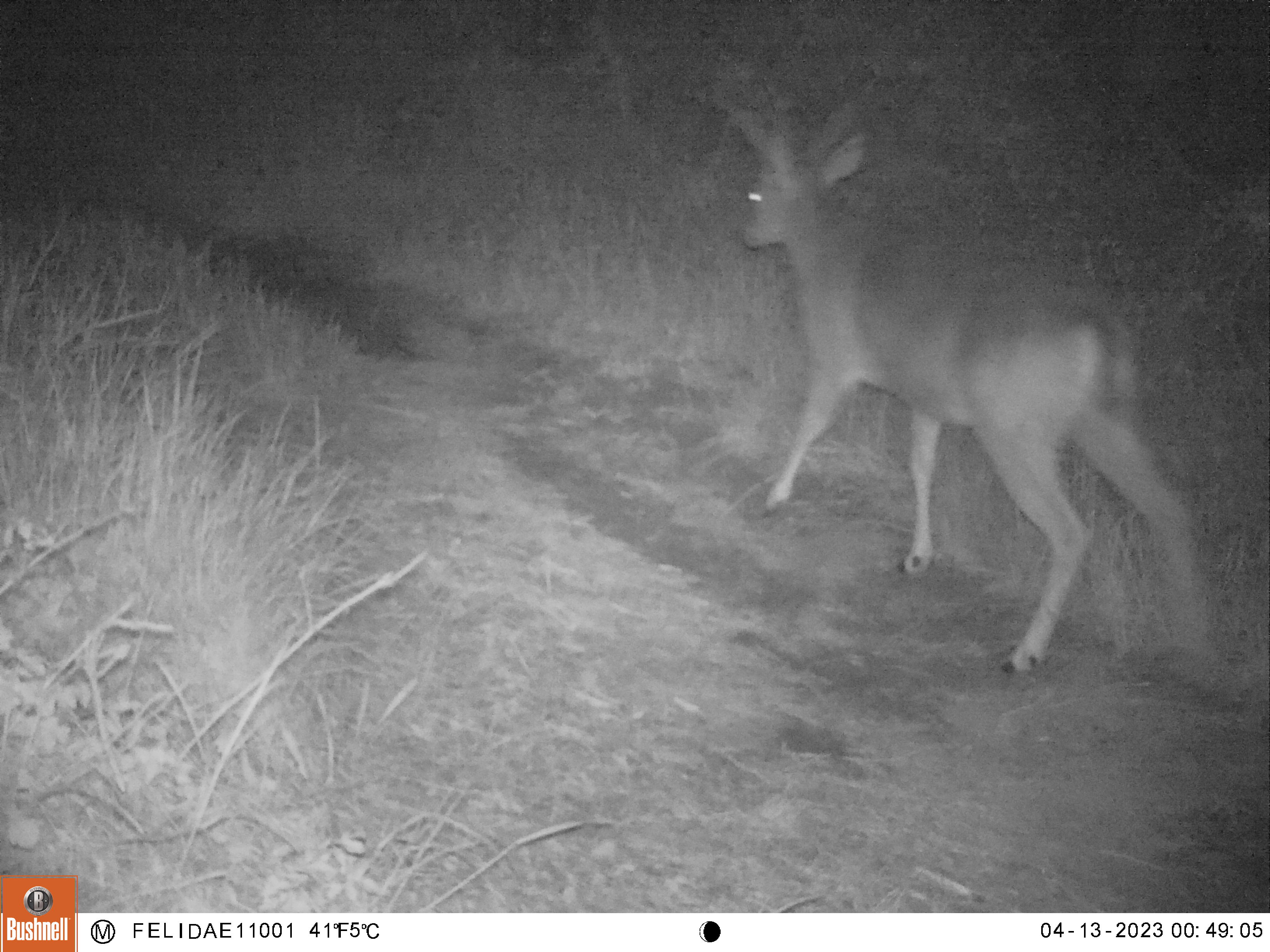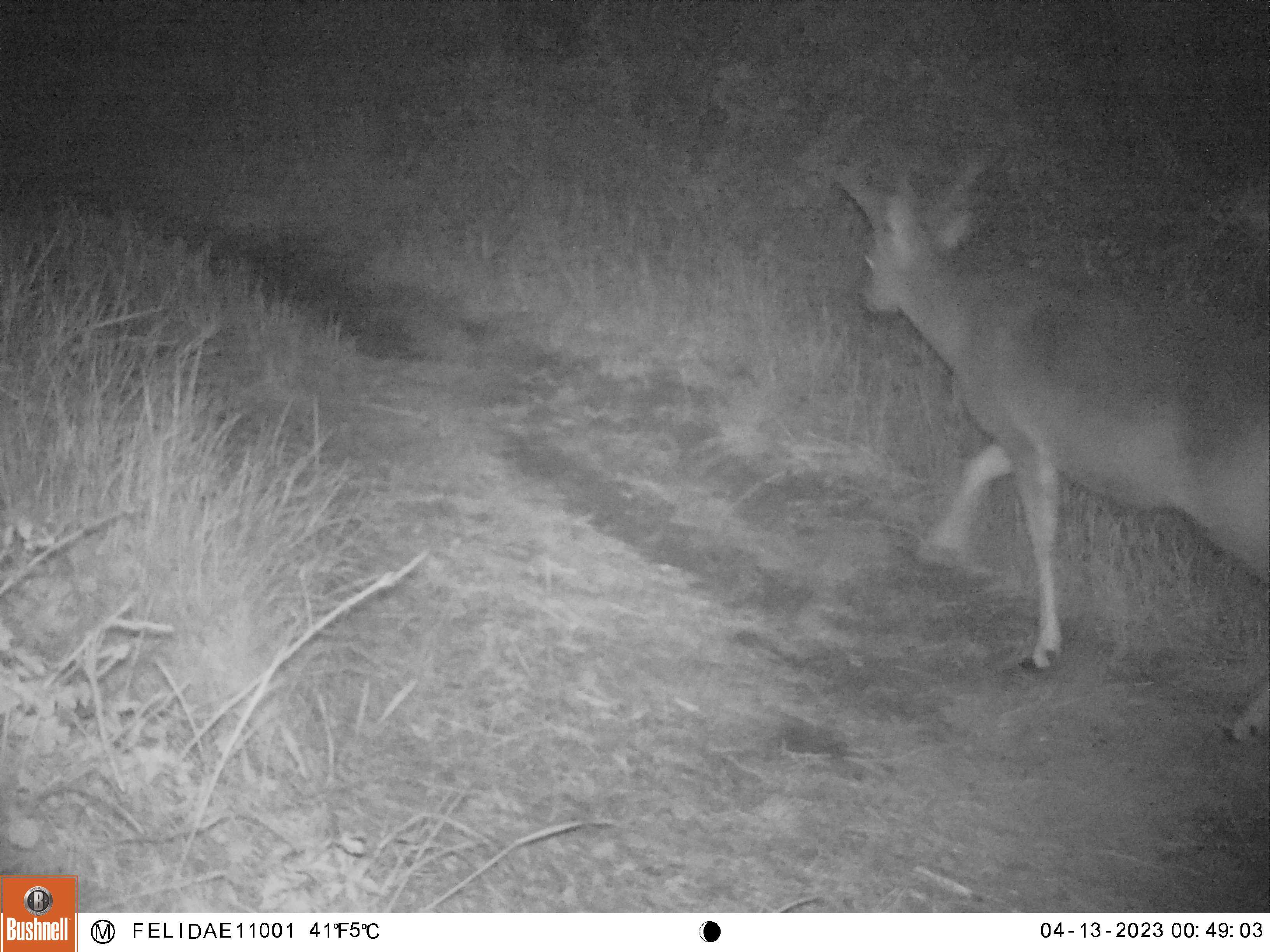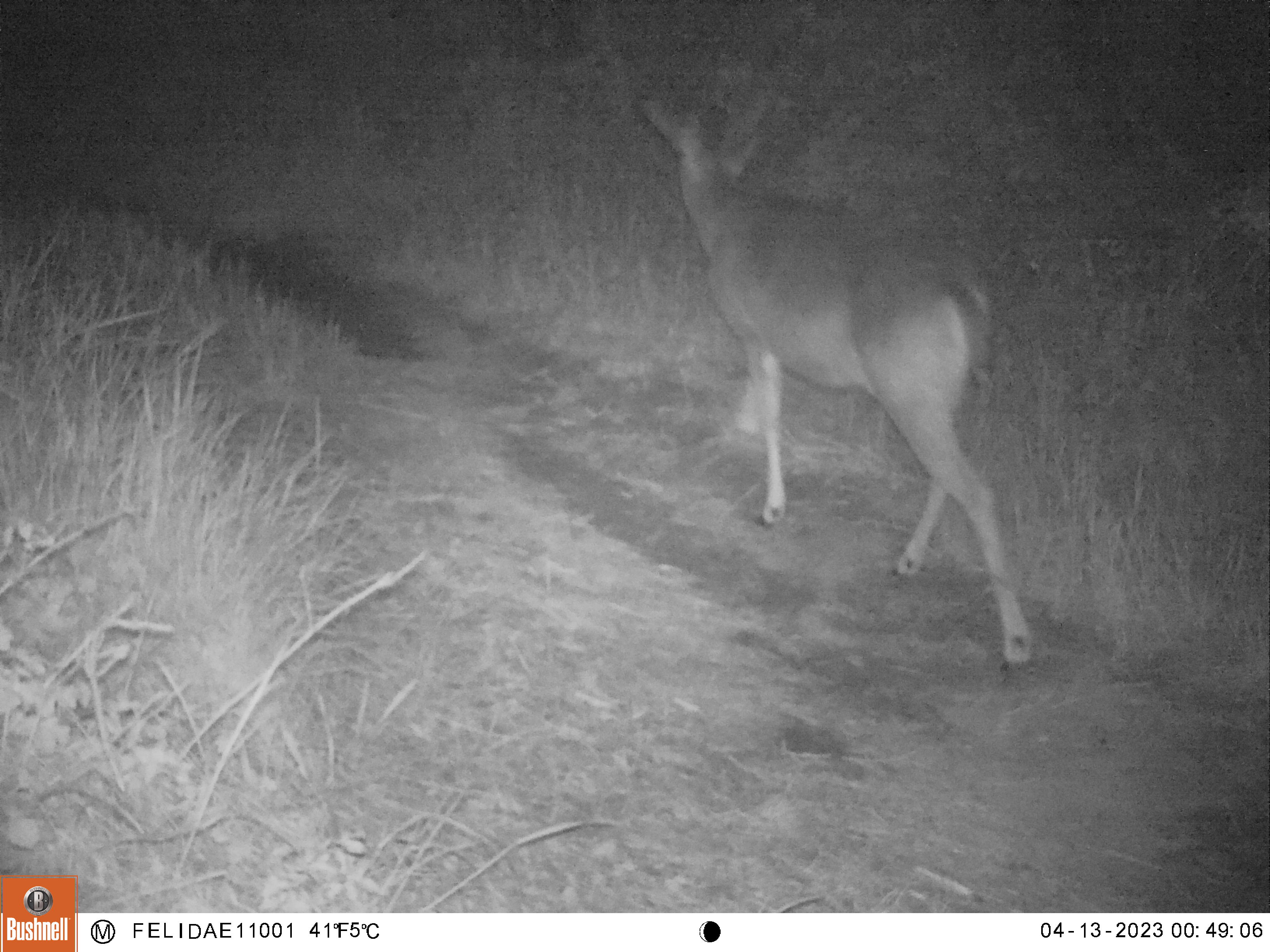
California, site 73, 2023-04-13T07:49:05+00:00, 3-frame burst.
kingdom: Animalia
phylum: Chordata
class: Mammalia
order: Artiodactyla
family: Cervidae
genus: Odocoileus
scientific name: Odocoileus hemionus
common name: mule deer